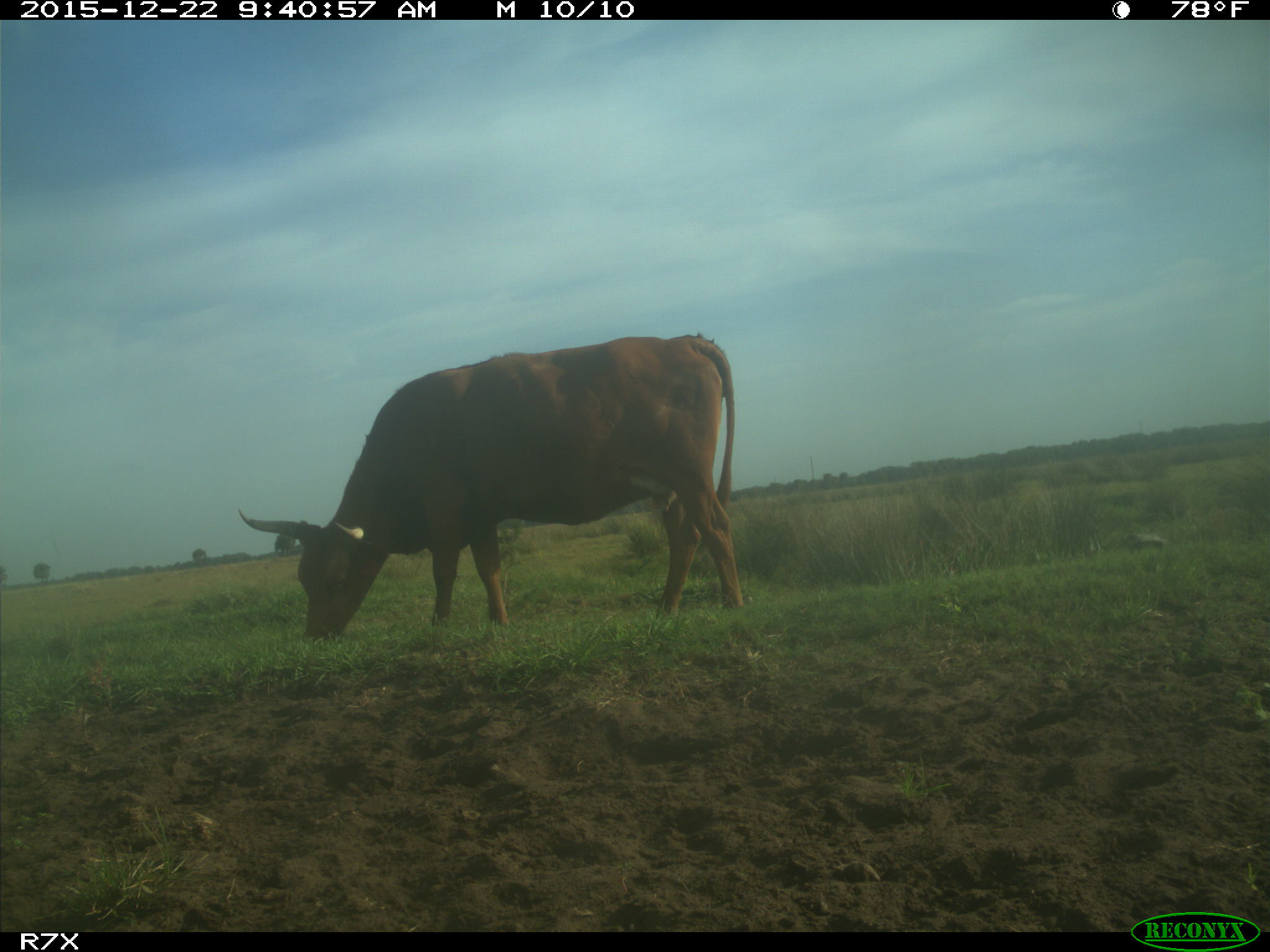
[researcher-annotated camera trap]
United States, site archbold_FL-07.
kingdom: Animalia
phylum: Chordata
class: Mammalia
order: Artiodactyla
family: Bovidae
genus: Bos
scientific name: Bos taurus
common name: domestic cow